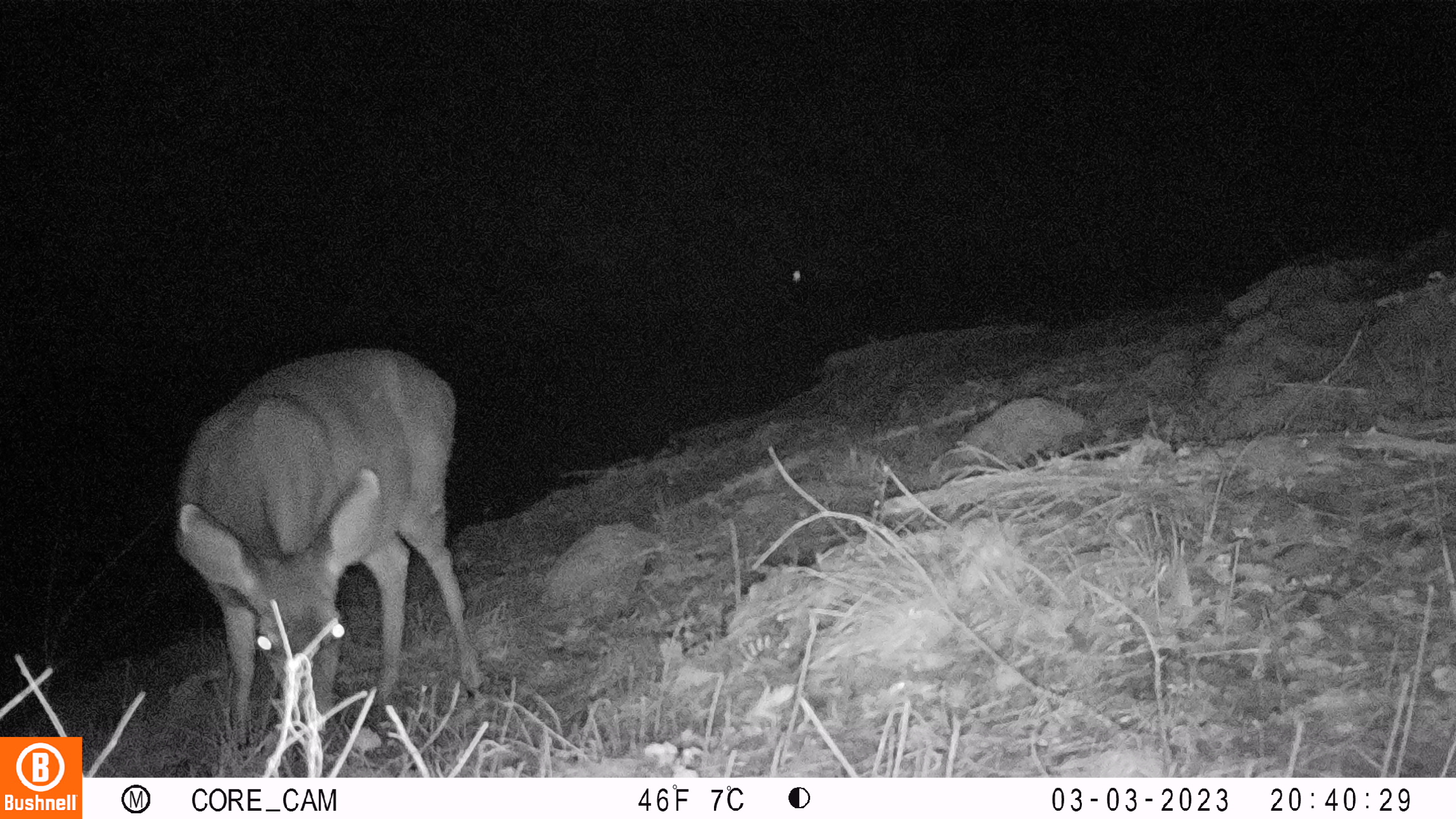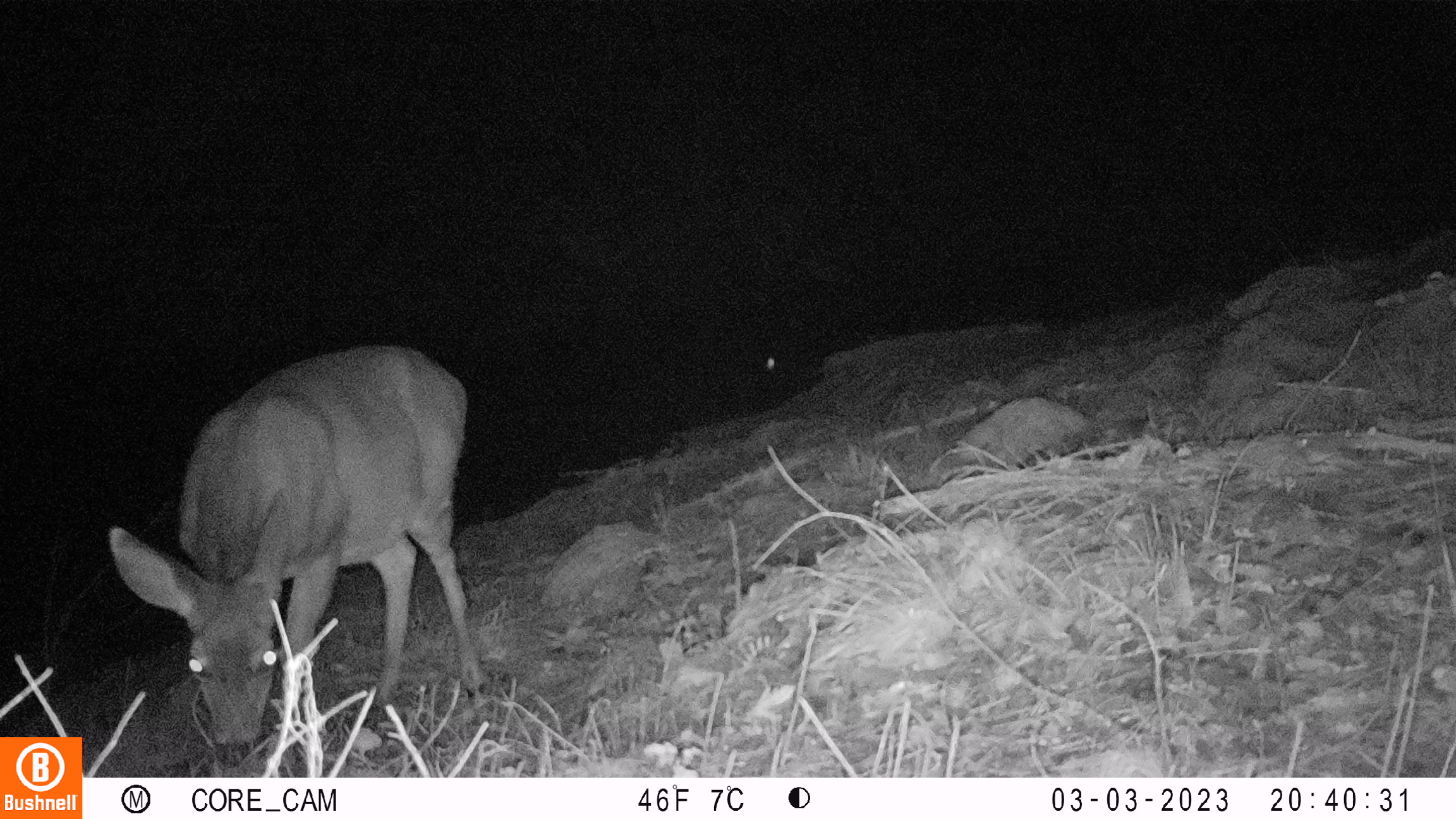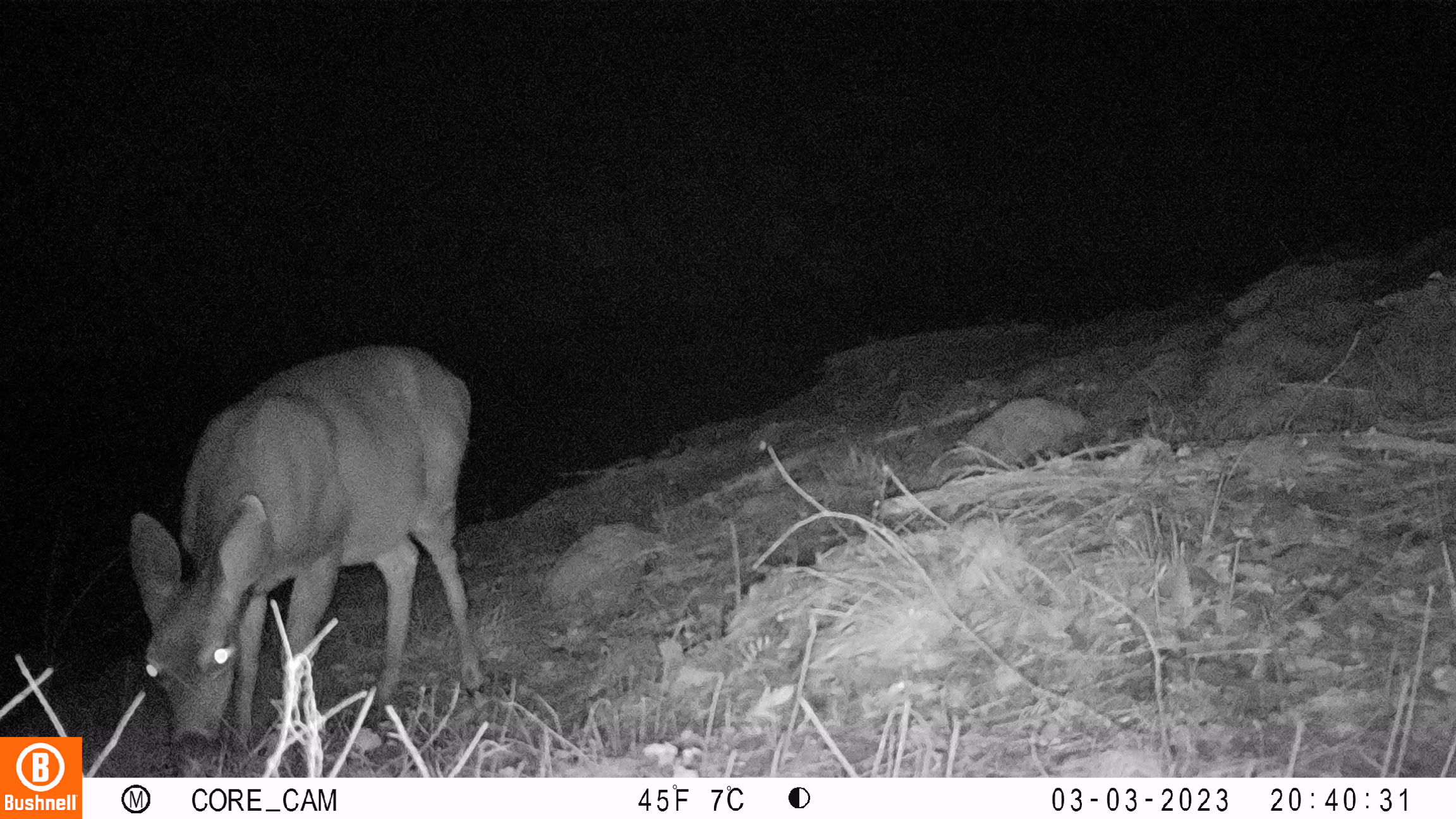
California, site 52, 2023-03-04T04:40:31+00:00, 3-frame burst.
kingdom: Animalia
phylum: Chordata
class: Mammalia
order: Artiodactyla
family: Cervidae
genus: Odocoileus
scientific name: Odocoileus hemionus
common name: mule deer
Mule deer (Odocoileus hemionus).